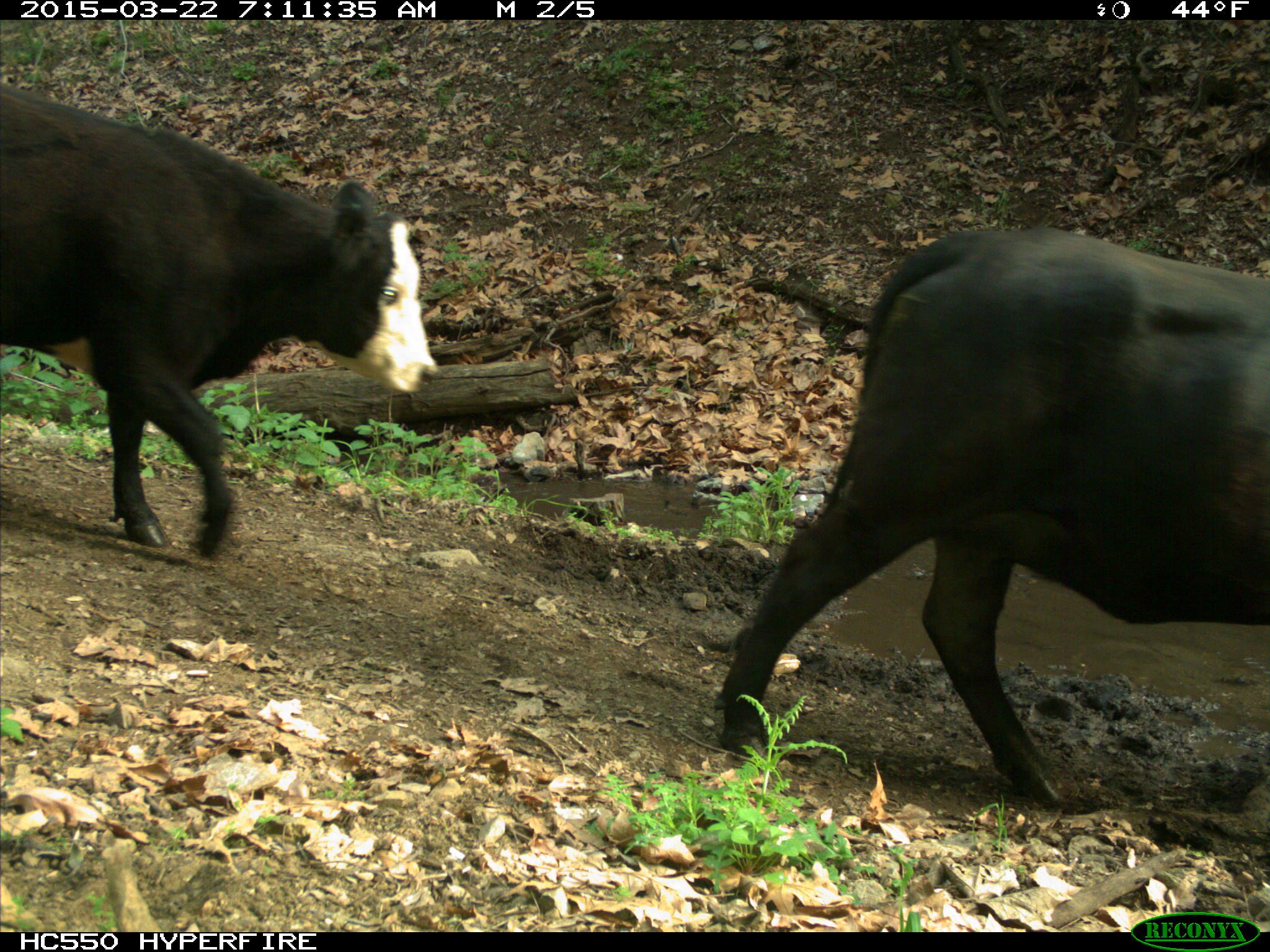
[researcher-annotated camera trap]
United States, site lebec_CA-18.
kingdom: Animalia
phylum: Chordata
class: Mammalia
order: Artiodactyla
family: Bovidae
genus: Bos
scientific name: Bos taurus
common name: domestic cow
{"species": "Bos taurus (domestic cow)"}